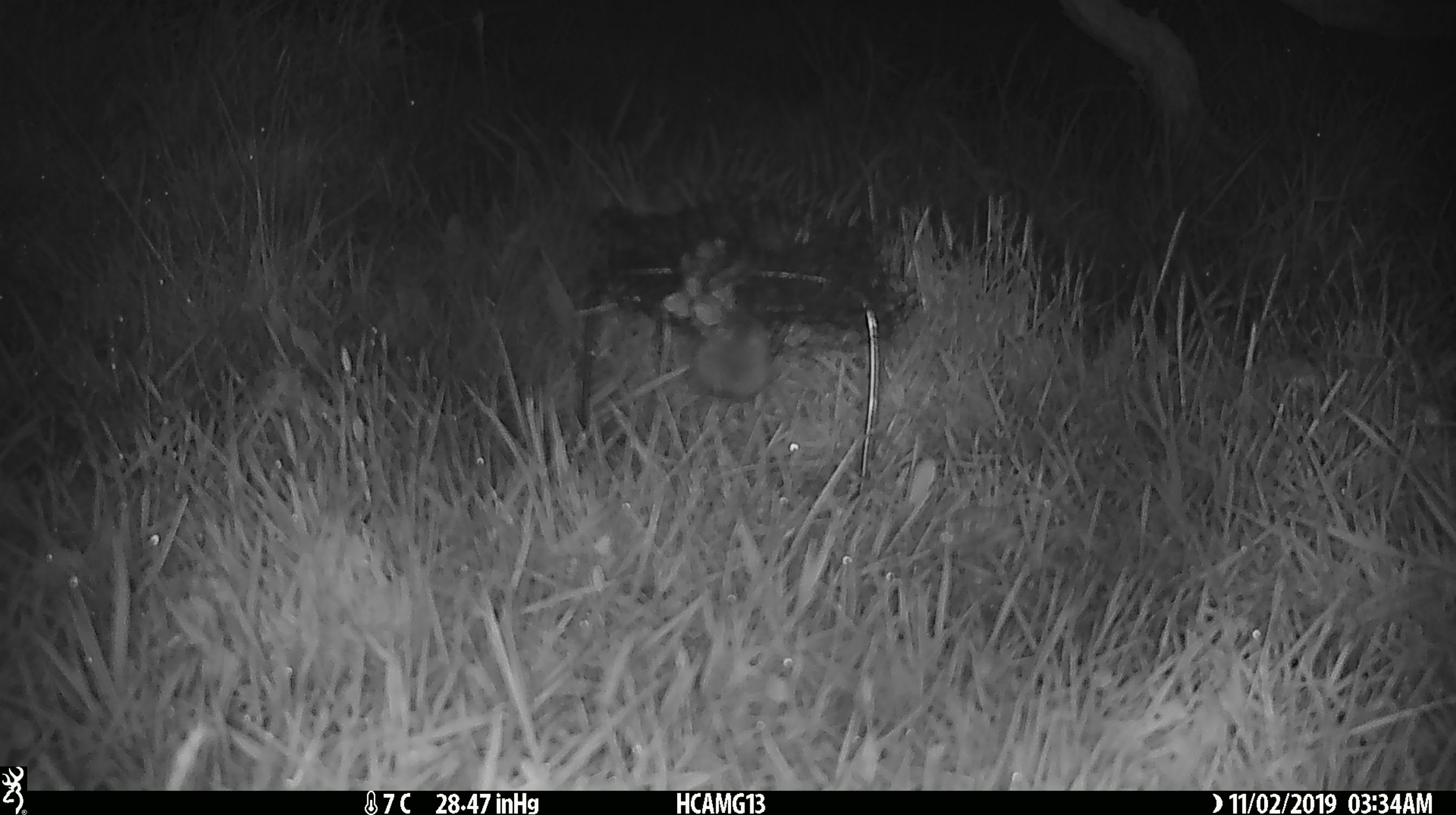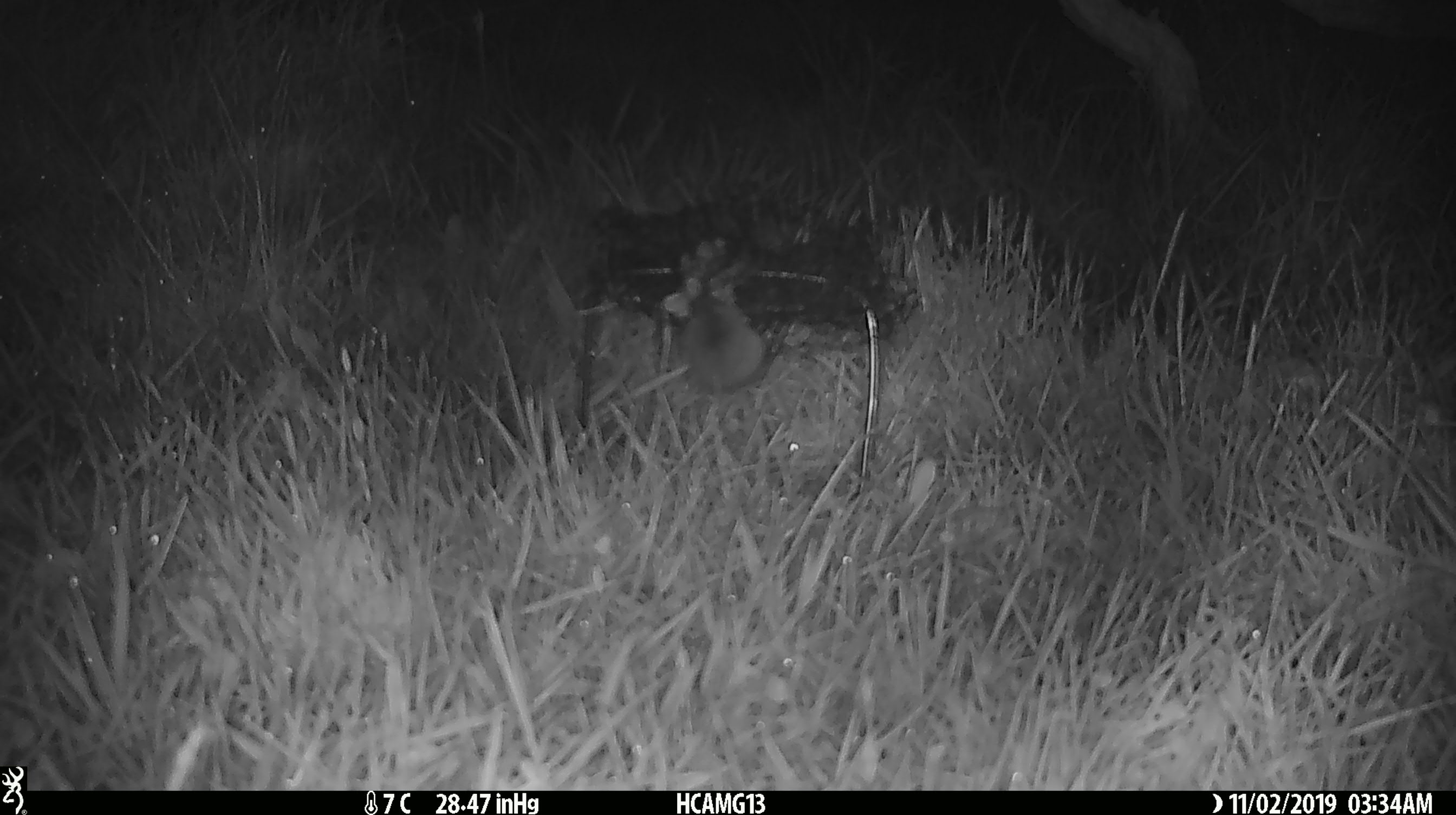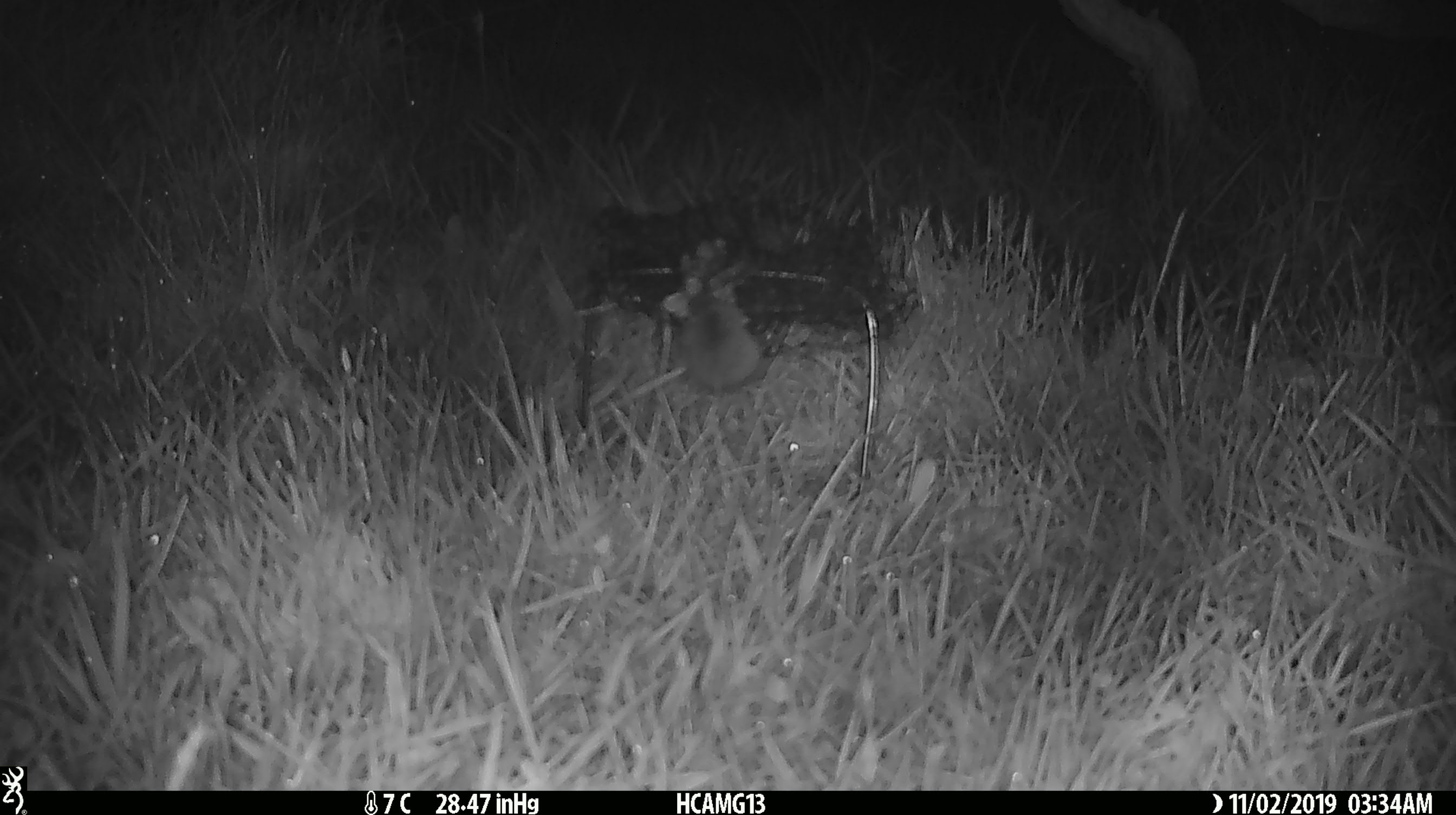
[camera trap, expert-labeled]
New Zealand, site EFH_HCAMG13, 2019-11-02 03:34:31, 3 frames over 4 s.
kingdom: Animalia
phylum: Chordata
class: Mammalia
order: Rodentia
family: Muridae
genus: Mus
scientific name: Mus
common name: mouse